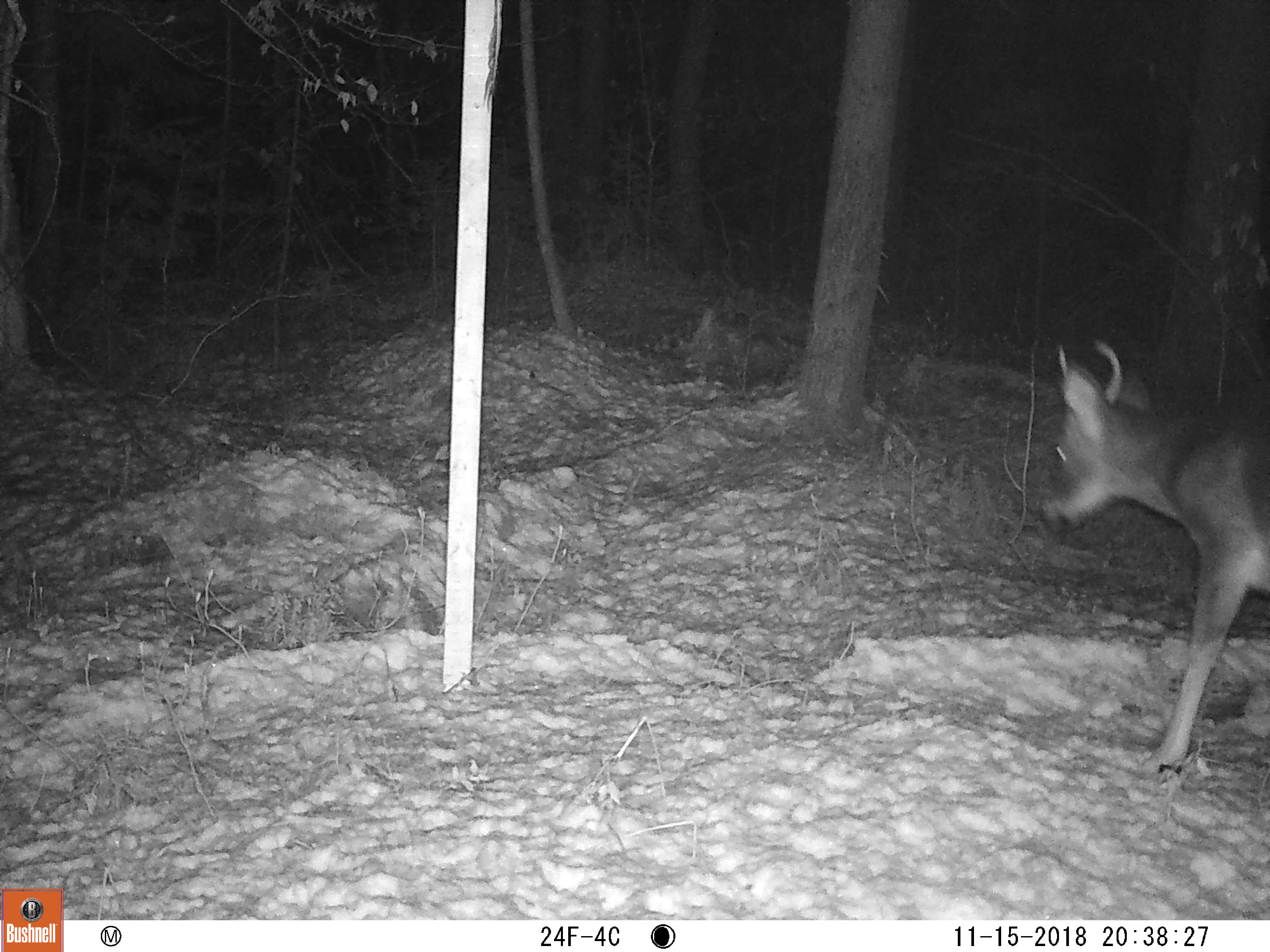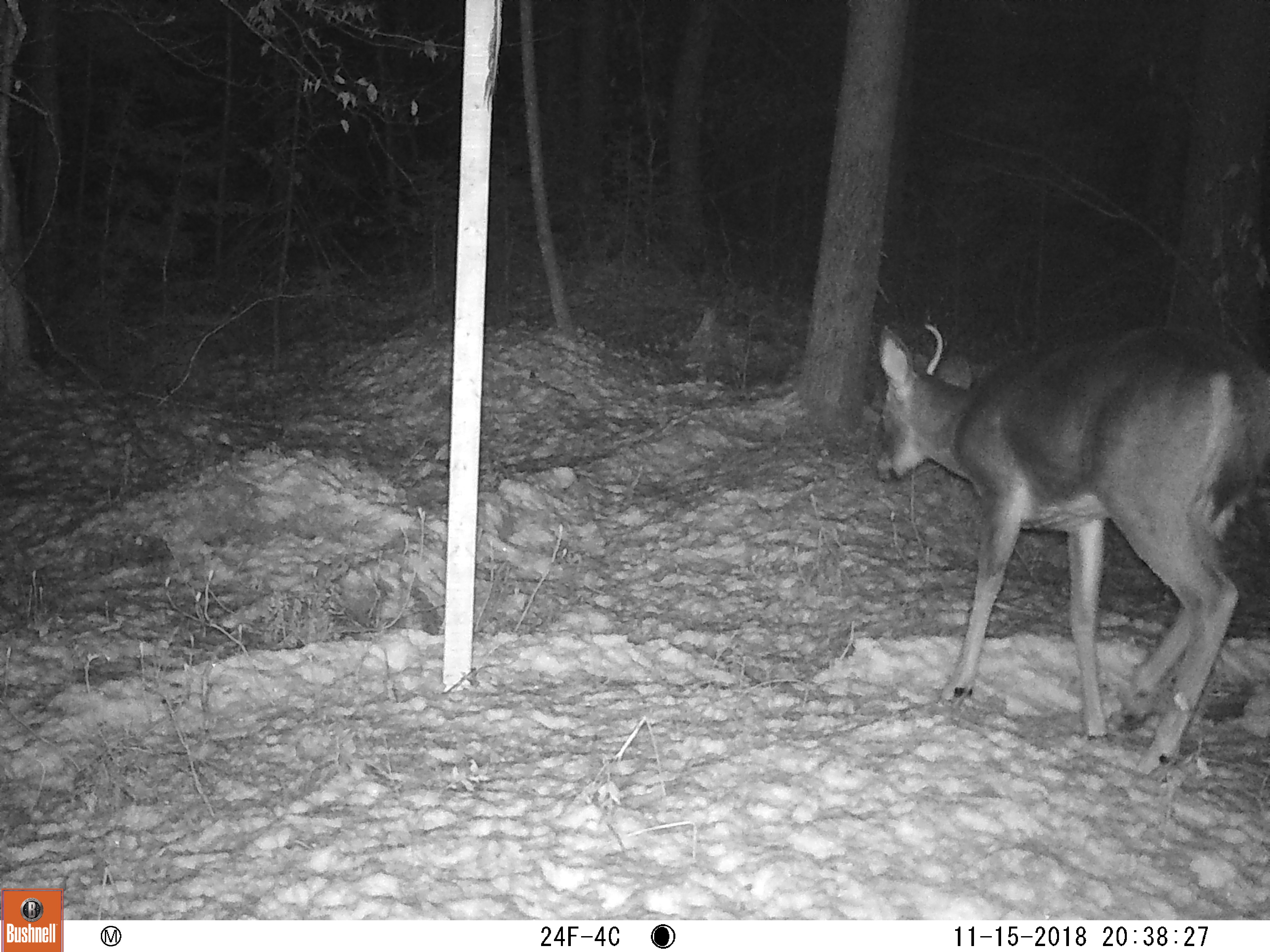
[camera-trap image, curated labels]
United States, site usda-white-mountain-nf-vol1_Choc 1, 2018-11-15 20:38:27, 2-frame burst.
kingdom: Animalia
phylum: Chordata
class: Mammalia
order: Artiodactyla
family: Cervidae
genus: Odocoileus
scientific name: Odocoileus virginianus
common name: white-tailed deer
White-tailed deer (Odocoileus virginianus).